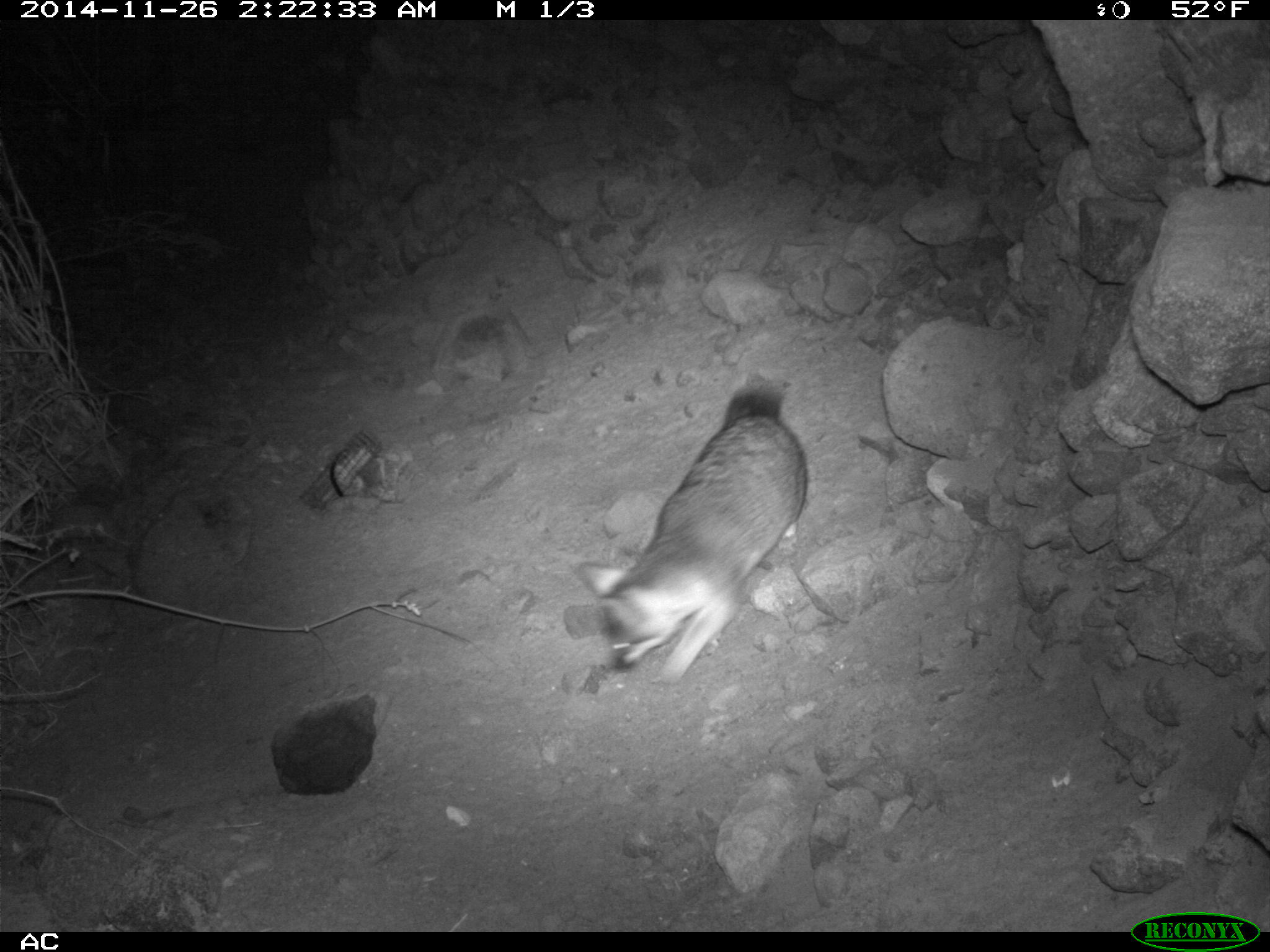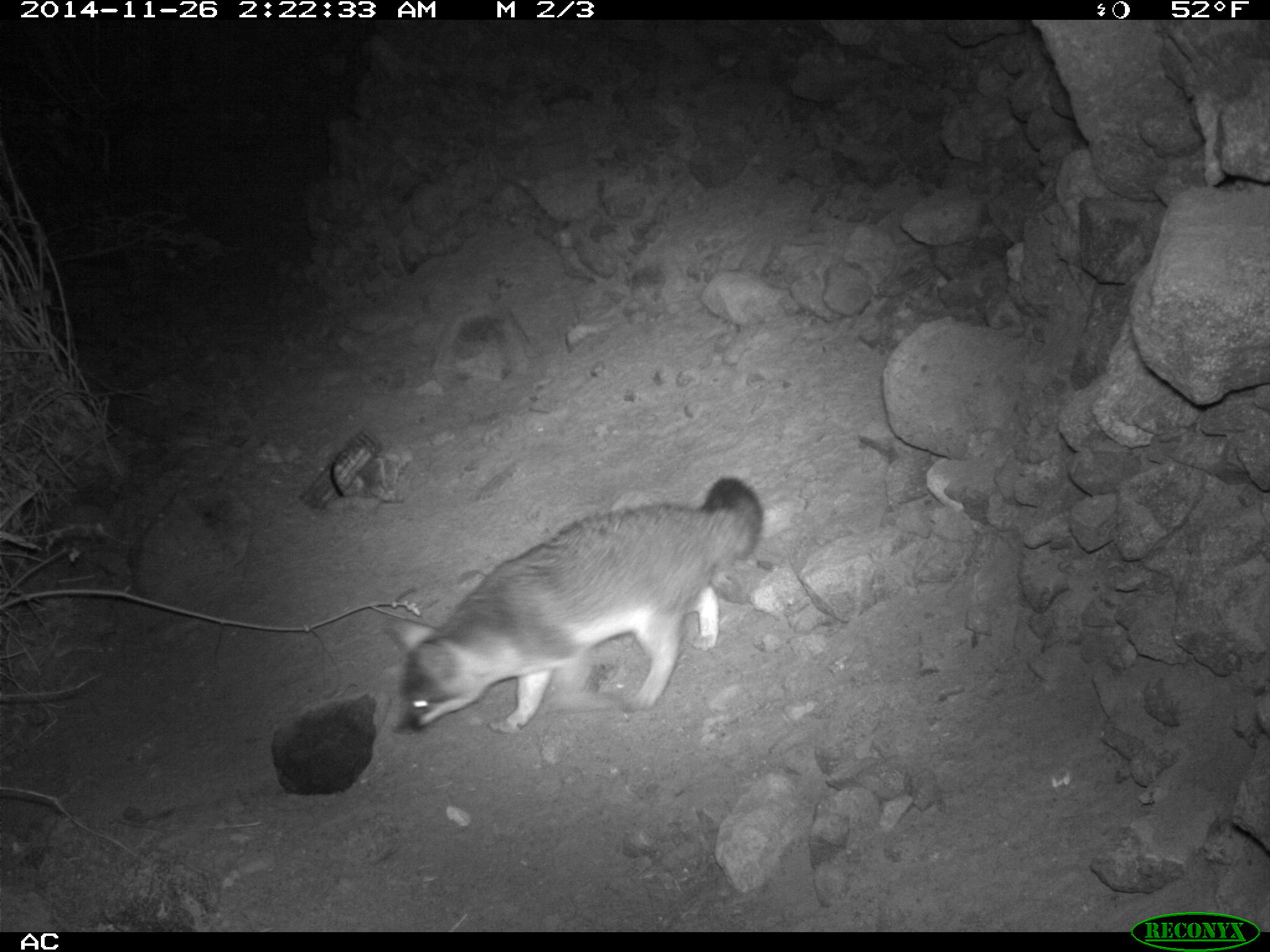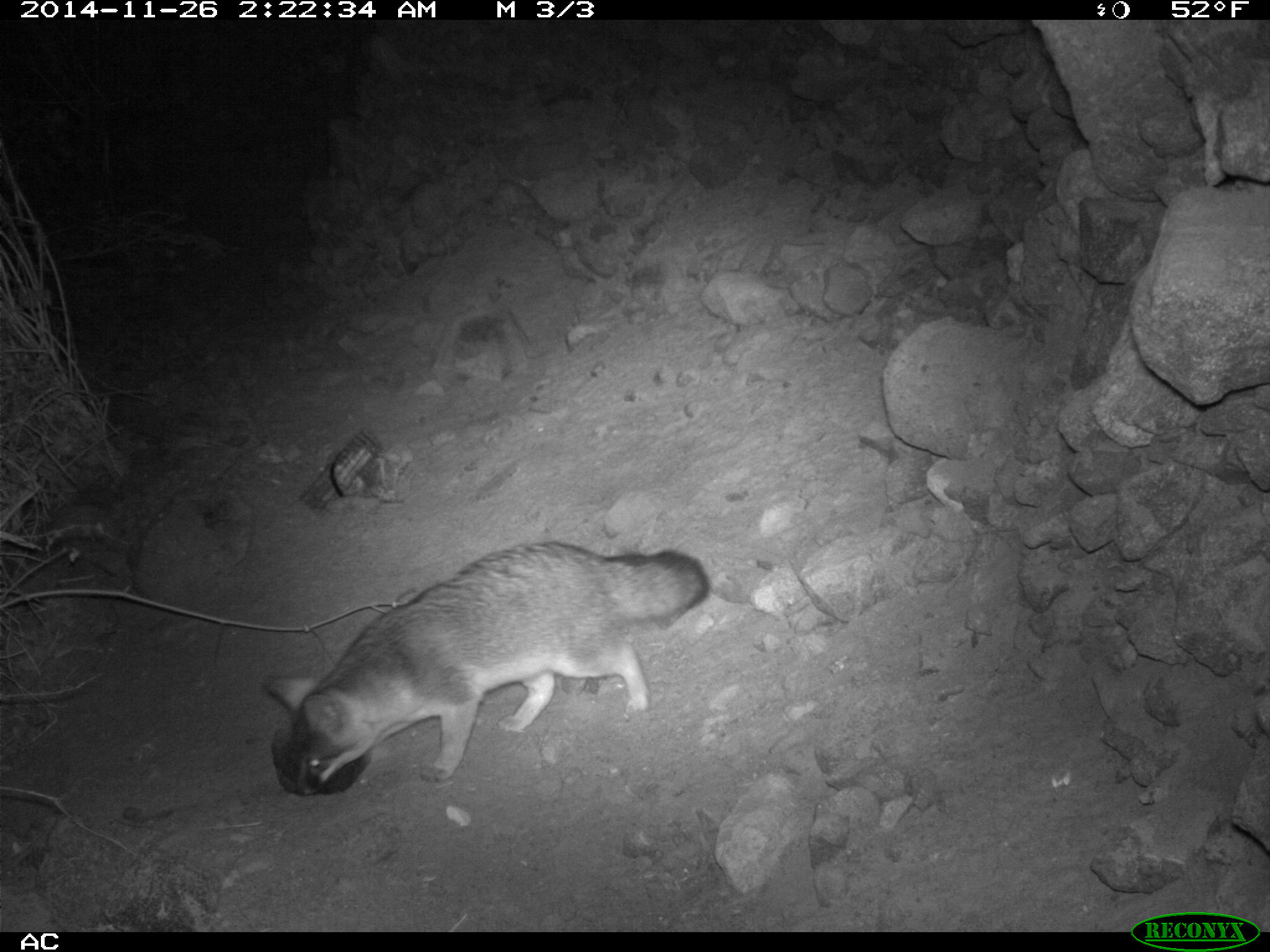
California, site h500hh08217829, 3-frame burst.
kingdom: Animalia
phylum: Chordata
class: Mammalia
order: Carnivora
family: Canidae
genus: Urocyon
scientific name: Urocyon littoralis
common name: island fox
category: fox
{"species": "fox (island fox) (Urocyon littoralis)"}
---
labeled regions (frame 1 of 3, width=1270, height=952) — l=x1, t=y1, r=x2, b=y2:
fox: l=571, t=380, r=807, b=685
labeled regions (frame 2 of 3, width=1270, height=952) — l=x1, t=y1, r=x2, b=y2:
fox: l=378, t=476, r=763, b=736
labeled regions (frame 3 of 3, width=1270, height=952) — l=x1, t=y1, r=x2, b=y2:
fox: l=261, t=539, r=713, b=797